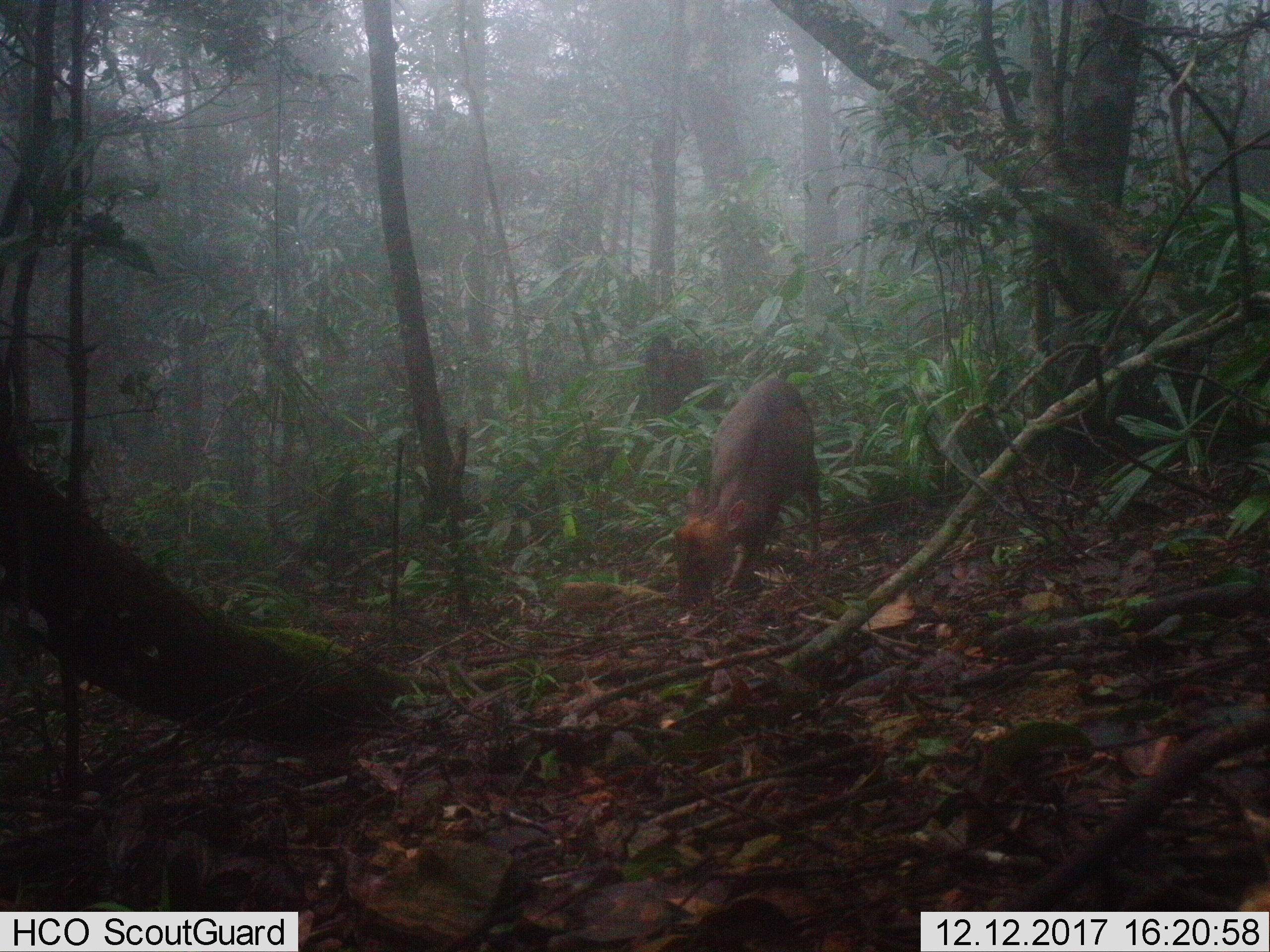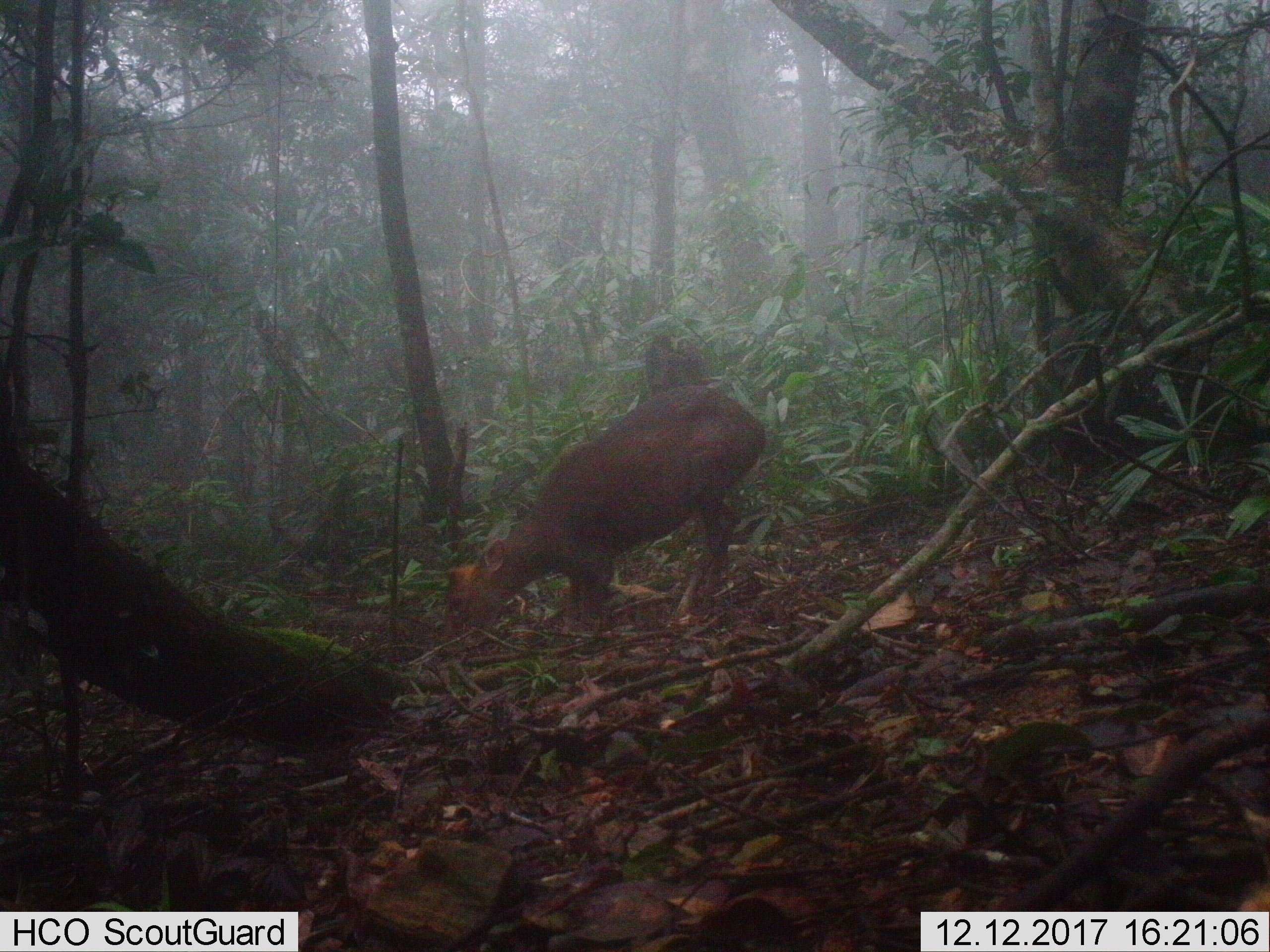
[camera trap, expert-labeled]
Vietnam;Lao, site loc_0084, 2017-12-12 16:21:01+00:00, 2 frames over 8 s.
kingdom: Animalia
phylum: Chordata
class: Mammalia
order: Artiodactyla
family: Cervidae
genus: Muntiacus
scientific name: Muntiacus rooseveltorum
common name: roosevelt's muntjac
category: roosevelts muntjac group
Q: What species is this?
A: Roosevelts muntjac group (roosevelt's muntjac) (Muntiacus rooseveltorum).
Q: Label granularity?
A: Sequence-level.